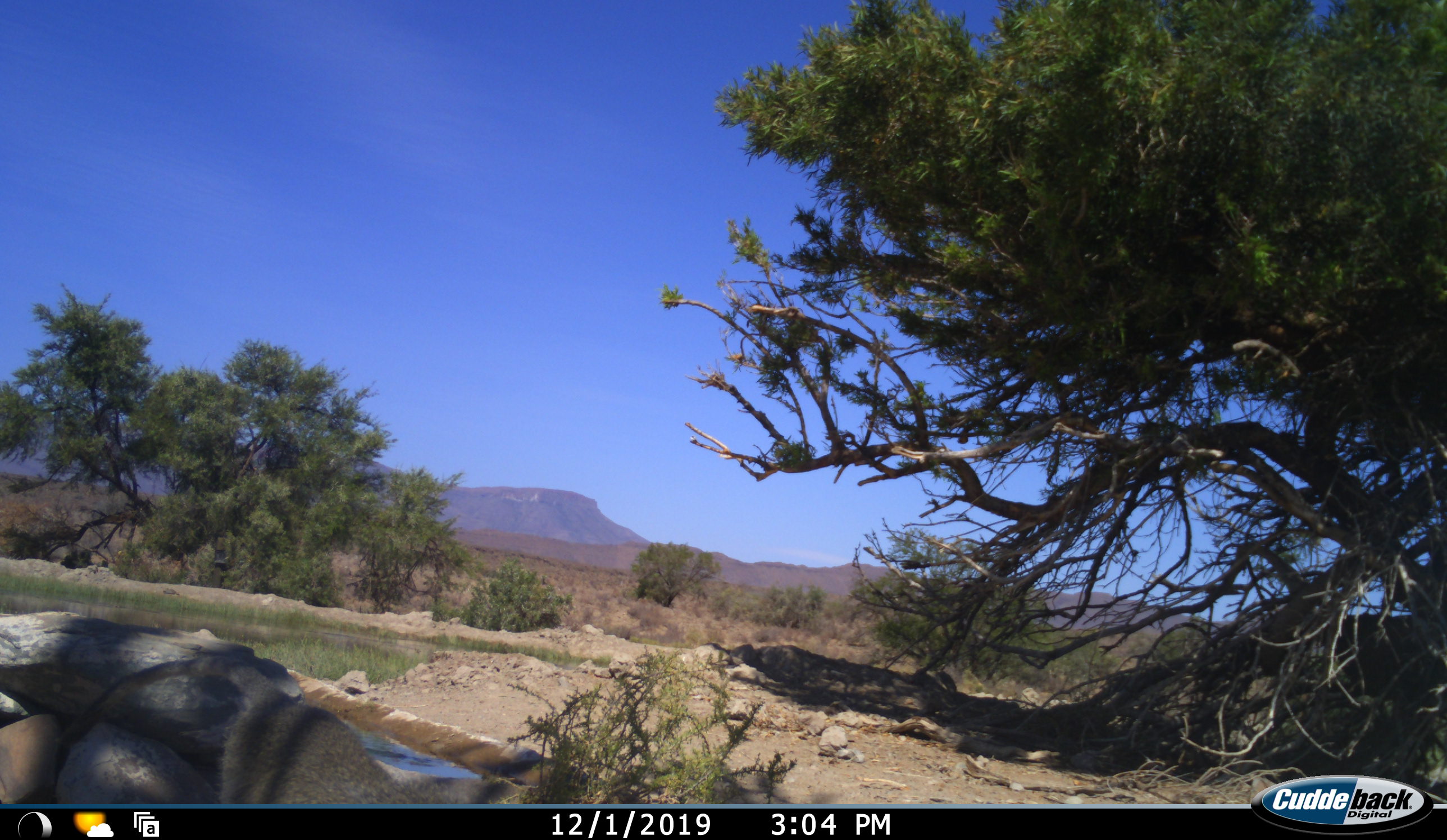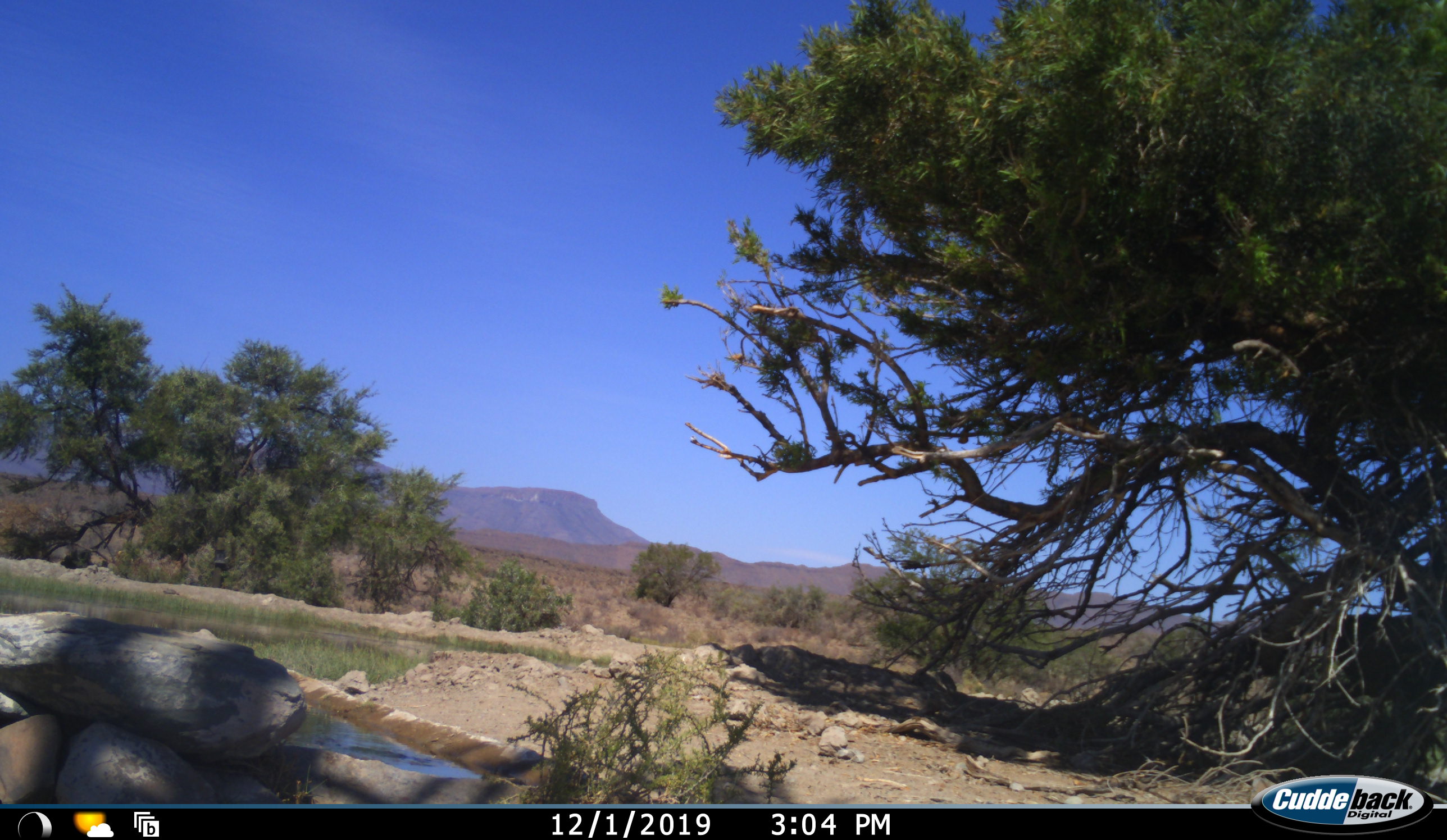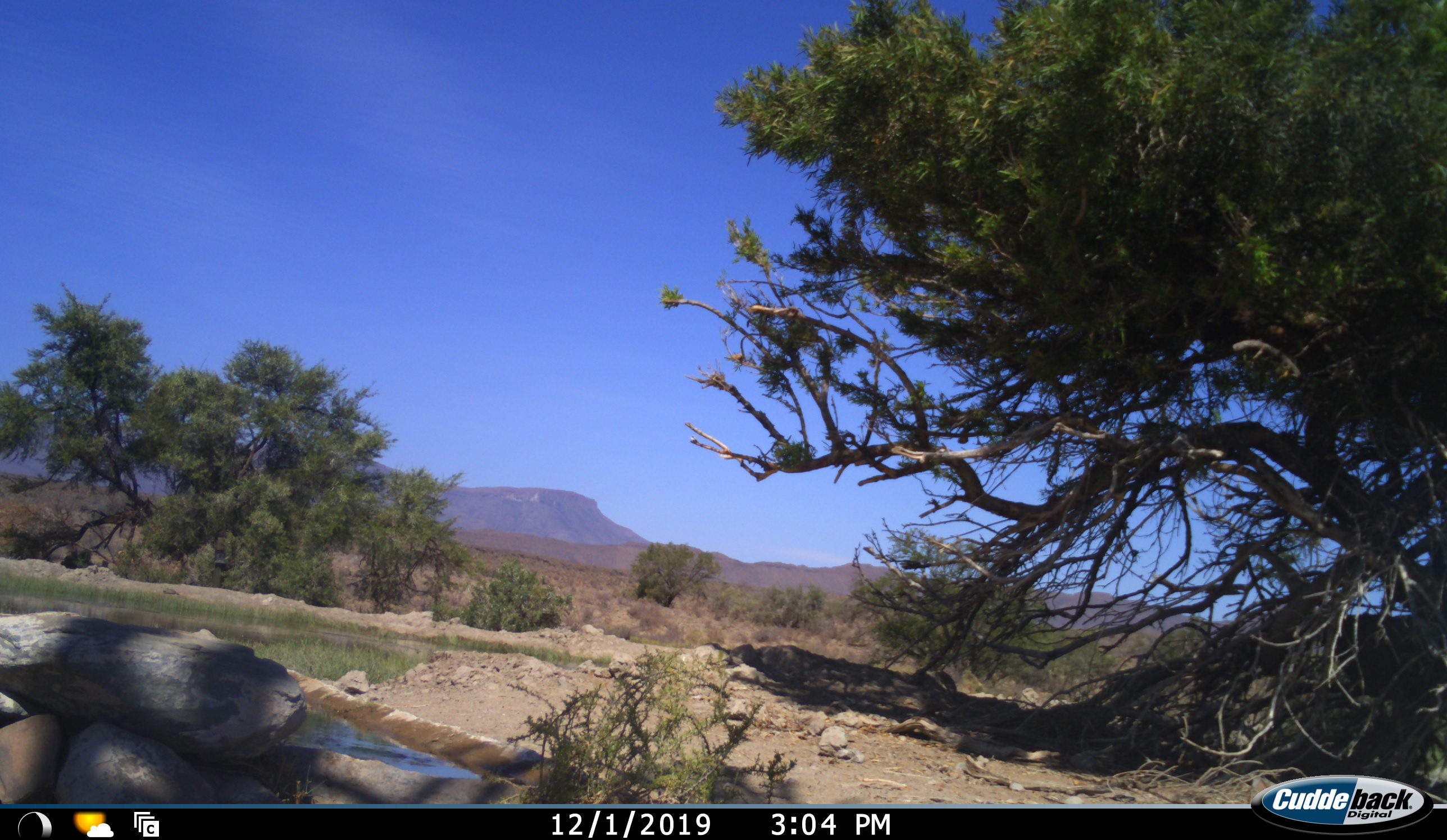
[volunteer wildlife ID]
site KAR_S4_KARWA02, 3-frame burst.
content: unidentified animal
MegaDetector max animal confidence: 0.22